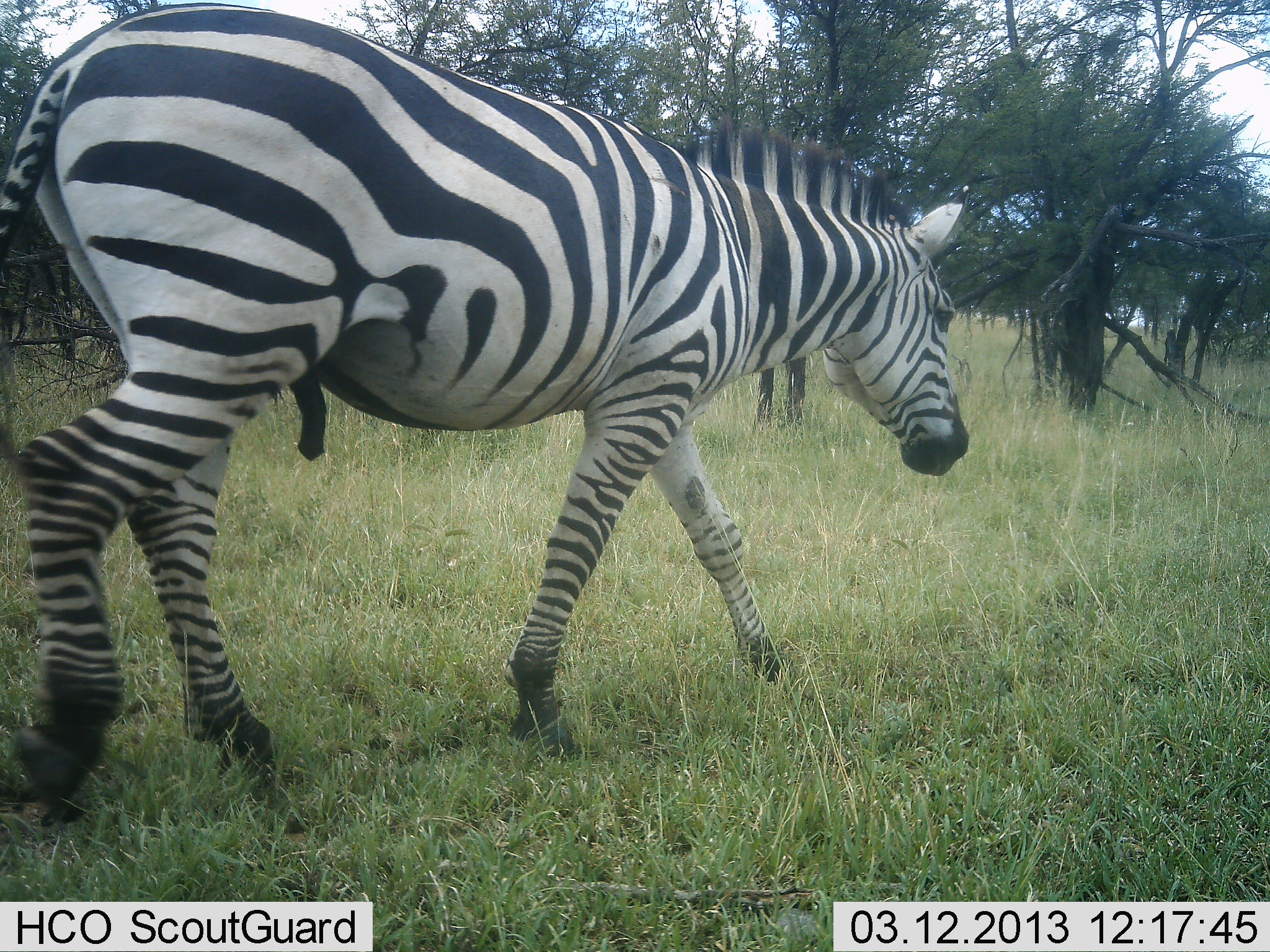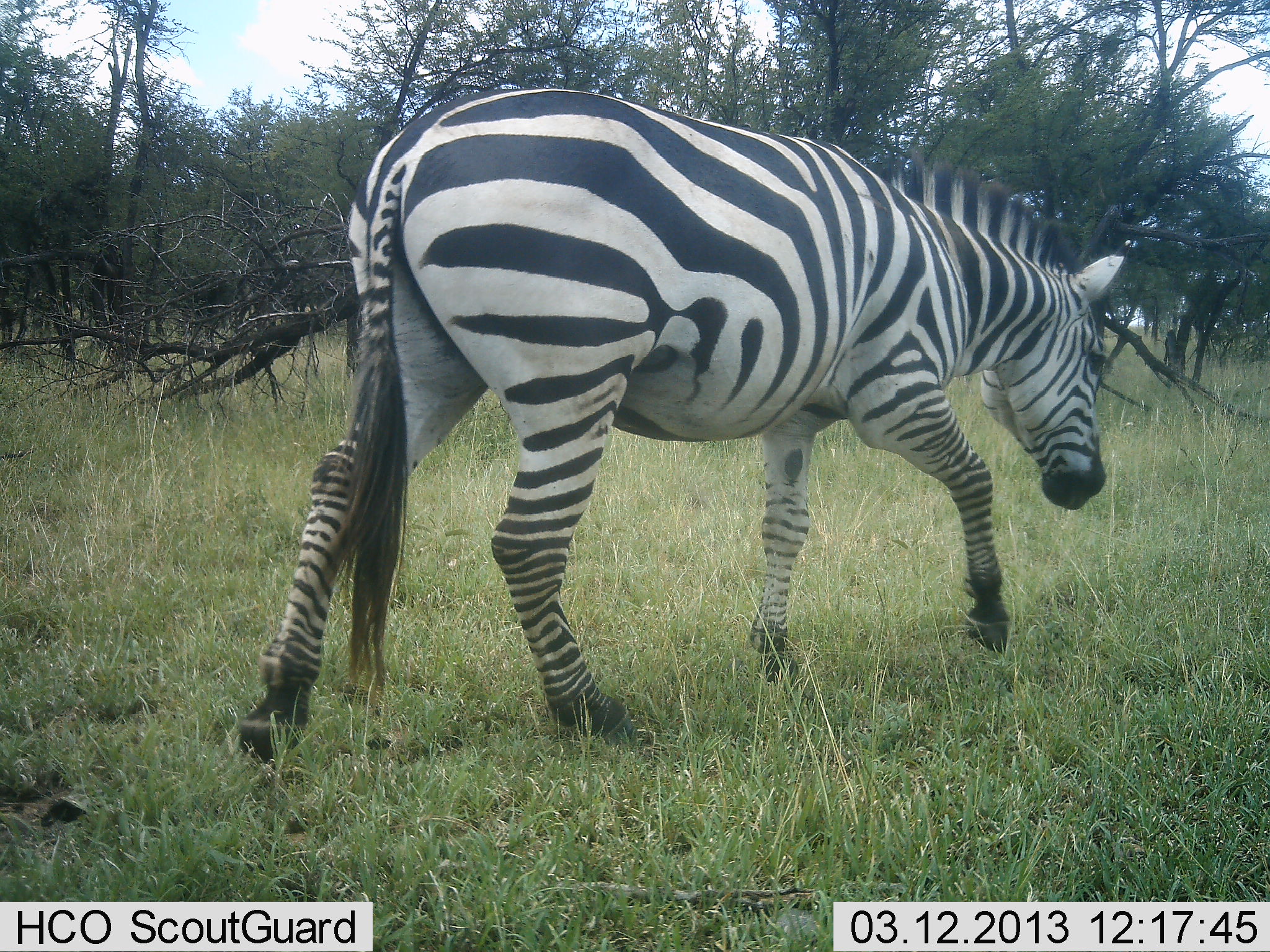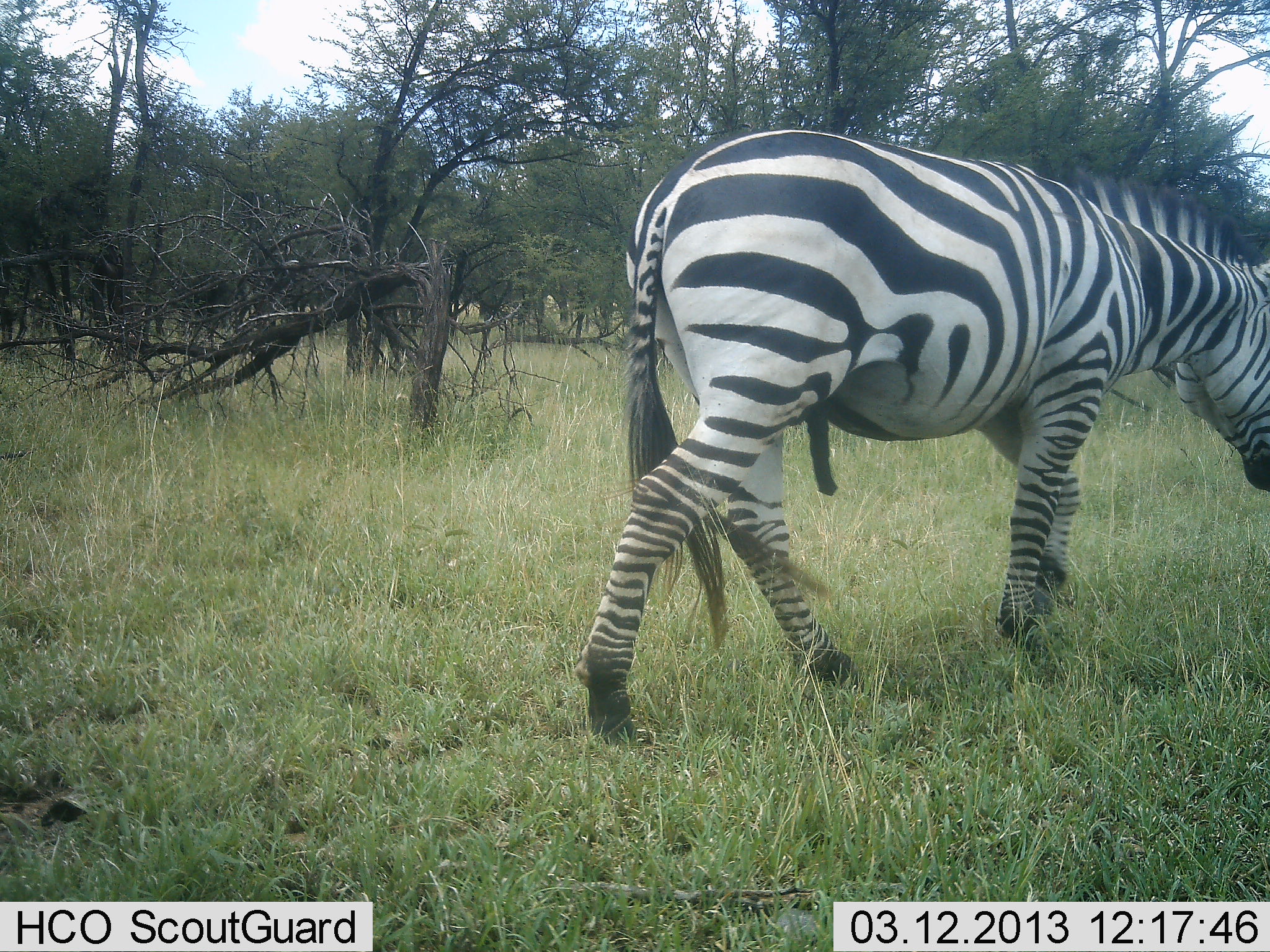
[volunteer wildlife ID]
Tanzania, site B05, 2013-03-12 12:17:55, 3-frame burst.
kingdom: Animalia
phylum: Chordata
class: Mammalia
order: Perissodactyla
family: Equidae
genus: Equus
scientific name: Equus quagga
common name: plains zebra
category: zebra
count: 1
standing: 4%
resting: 0%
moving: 96%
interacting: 0%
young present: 0%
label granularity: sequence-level